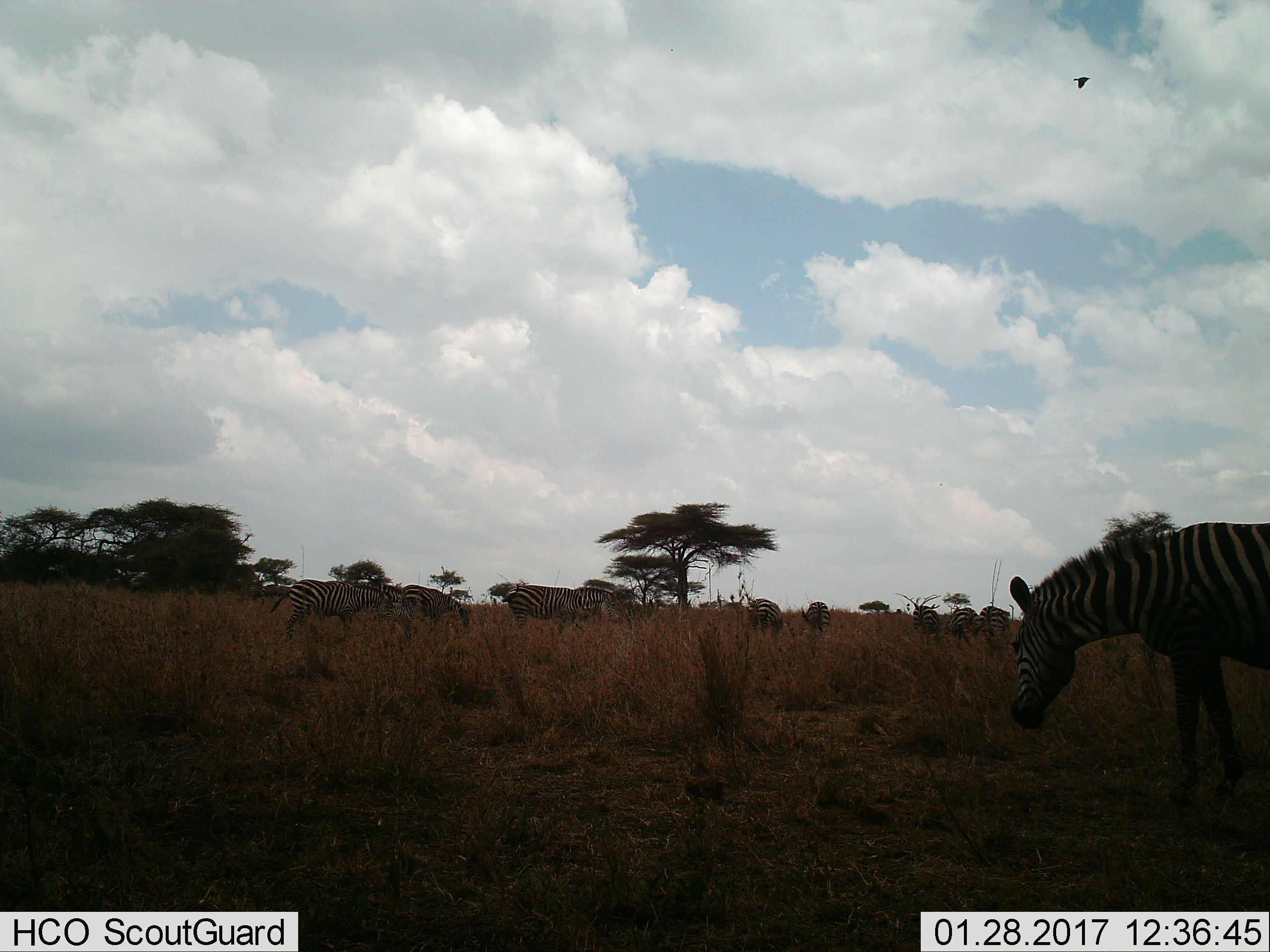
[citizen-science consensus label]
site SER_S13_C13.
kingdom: Animalia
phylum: Chordata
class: Mammalia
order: Perissodactyla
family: Equidae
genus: Equus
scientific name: Equus quagga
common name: plains zebra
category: zebraplains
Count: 10.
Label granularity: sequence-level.